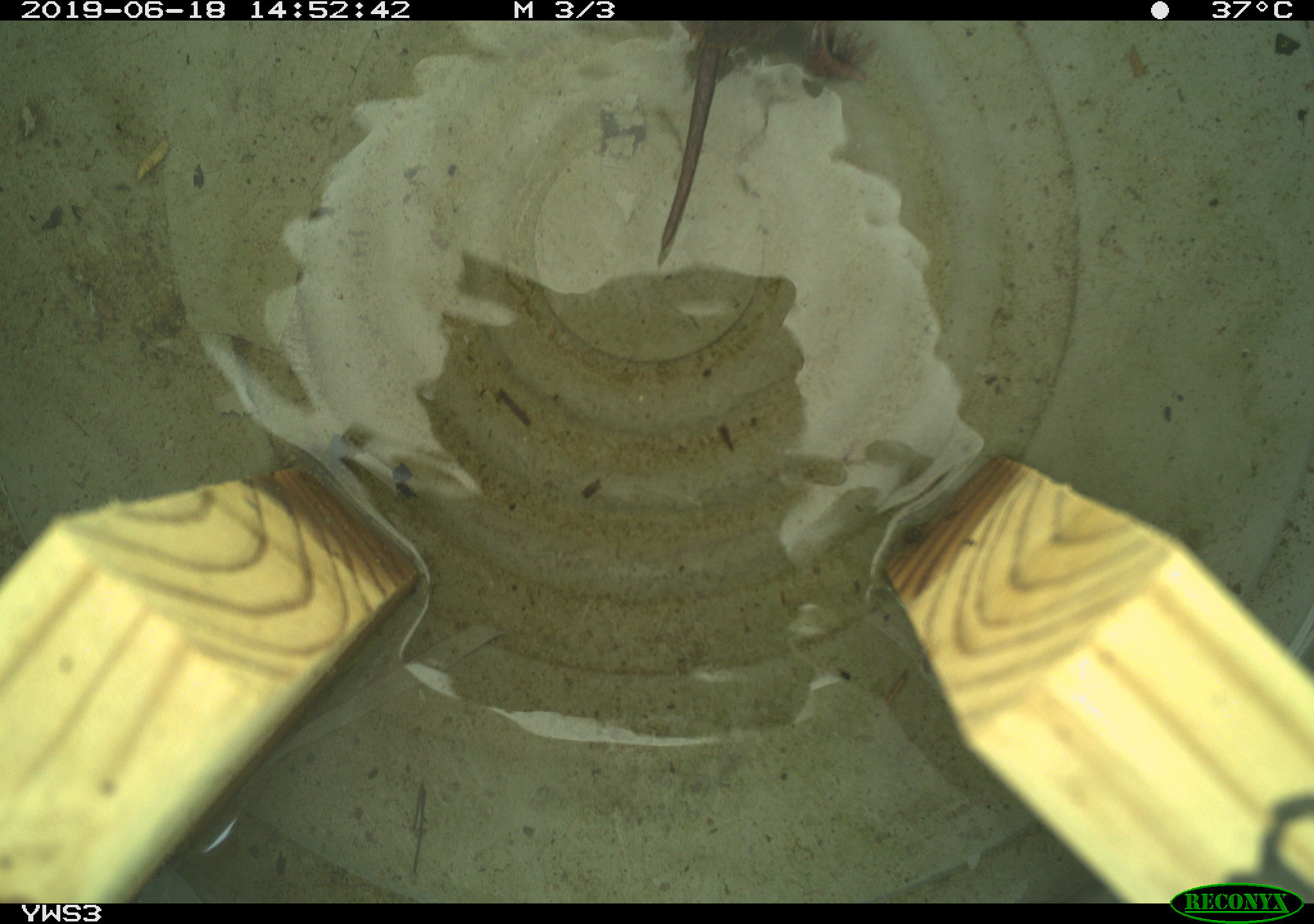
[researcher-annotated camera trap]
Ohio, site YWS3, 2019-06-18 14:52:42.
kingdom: Animalia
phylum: Chordata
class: Mammalia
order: Rodentia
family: Cricetidae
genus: Microtus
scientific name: Microtus pennsylvanicus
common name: meadow vole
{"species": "meadow vole (Microtus pennsylvanicus)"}